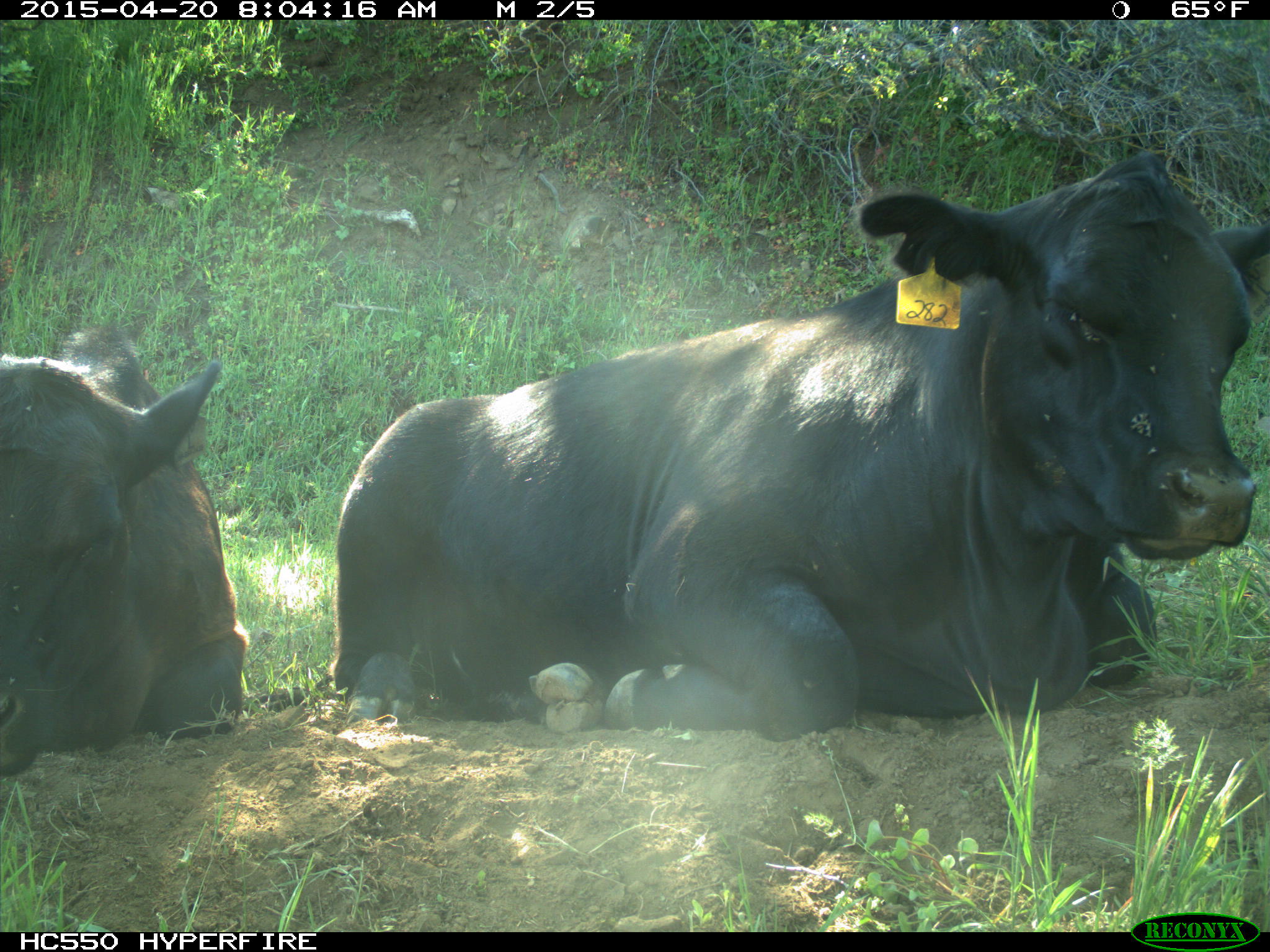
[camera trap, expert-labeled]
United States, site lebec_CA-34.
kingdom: Animalia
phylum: Chordata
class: Mammalia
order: Artiodactyla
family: Bovidae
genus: Bos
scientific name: Bos taurus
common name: domestic cow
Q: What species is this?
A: Bos taurus (domestic cow).